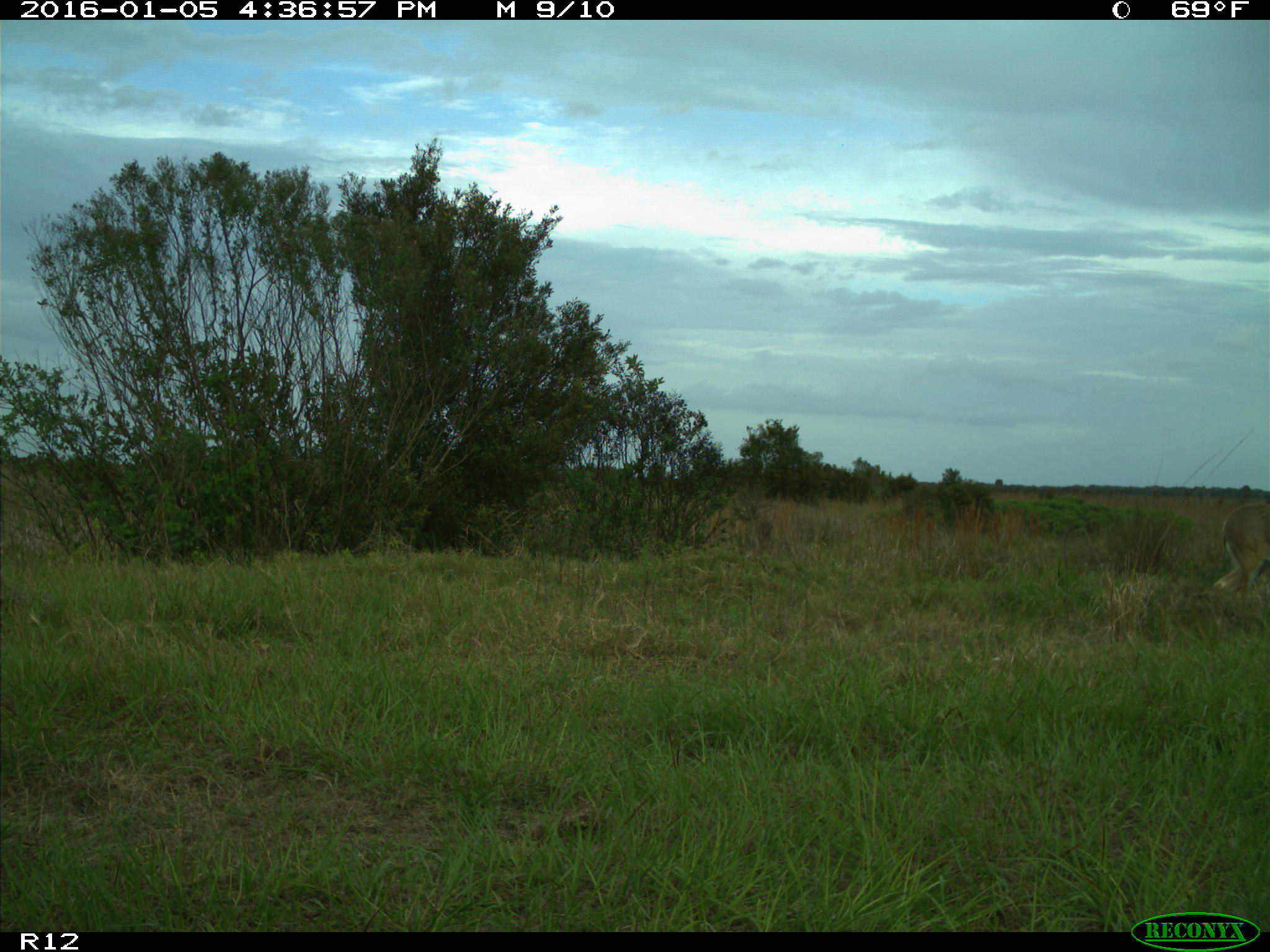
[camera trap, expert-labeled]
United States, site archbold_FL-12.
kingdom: Animalia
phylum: Chordata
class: Mammalia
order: Artiodactyla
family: Cervidae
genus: Odocoileus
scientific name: Odocoileus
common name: deer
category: unidentified deer